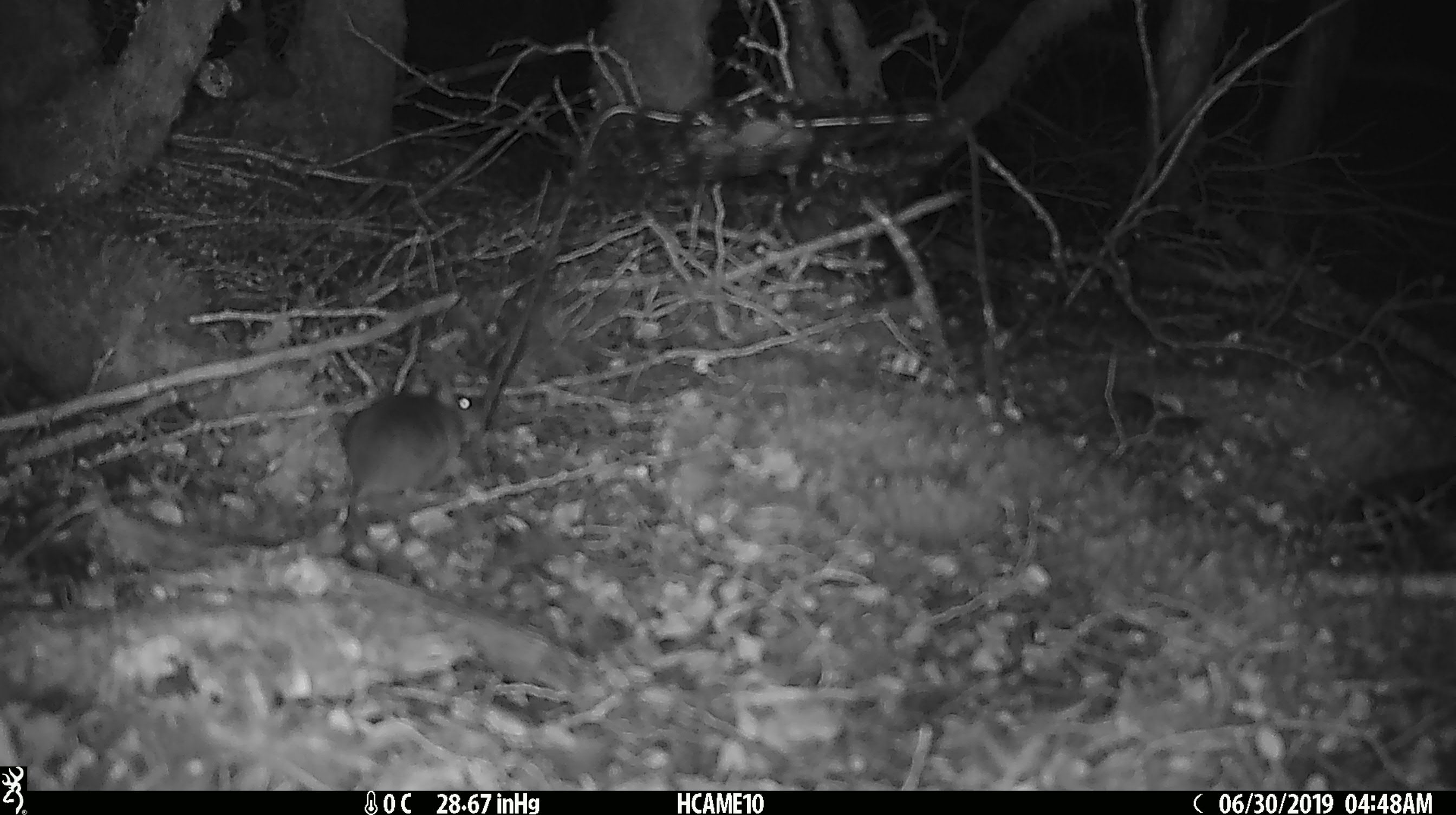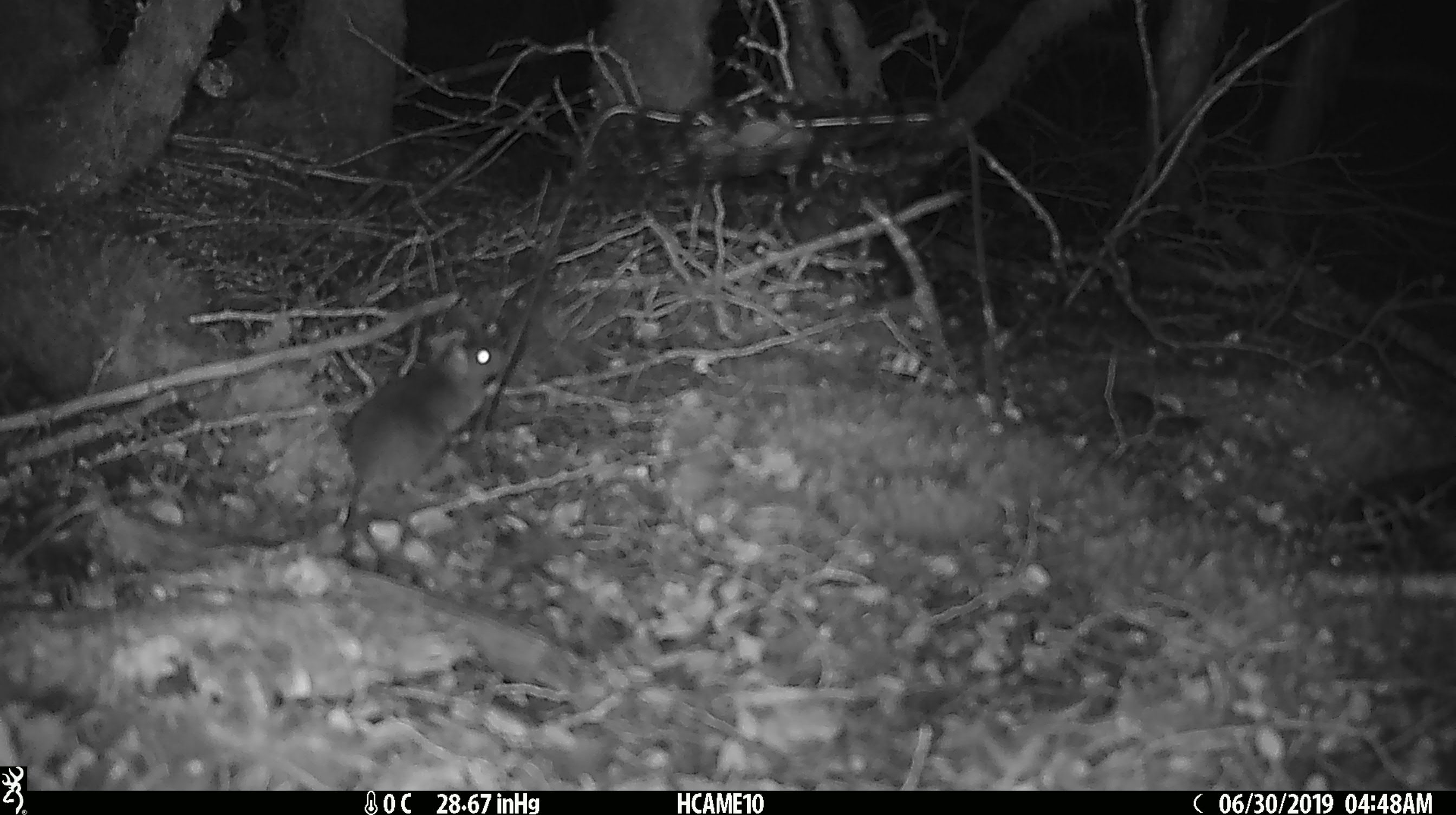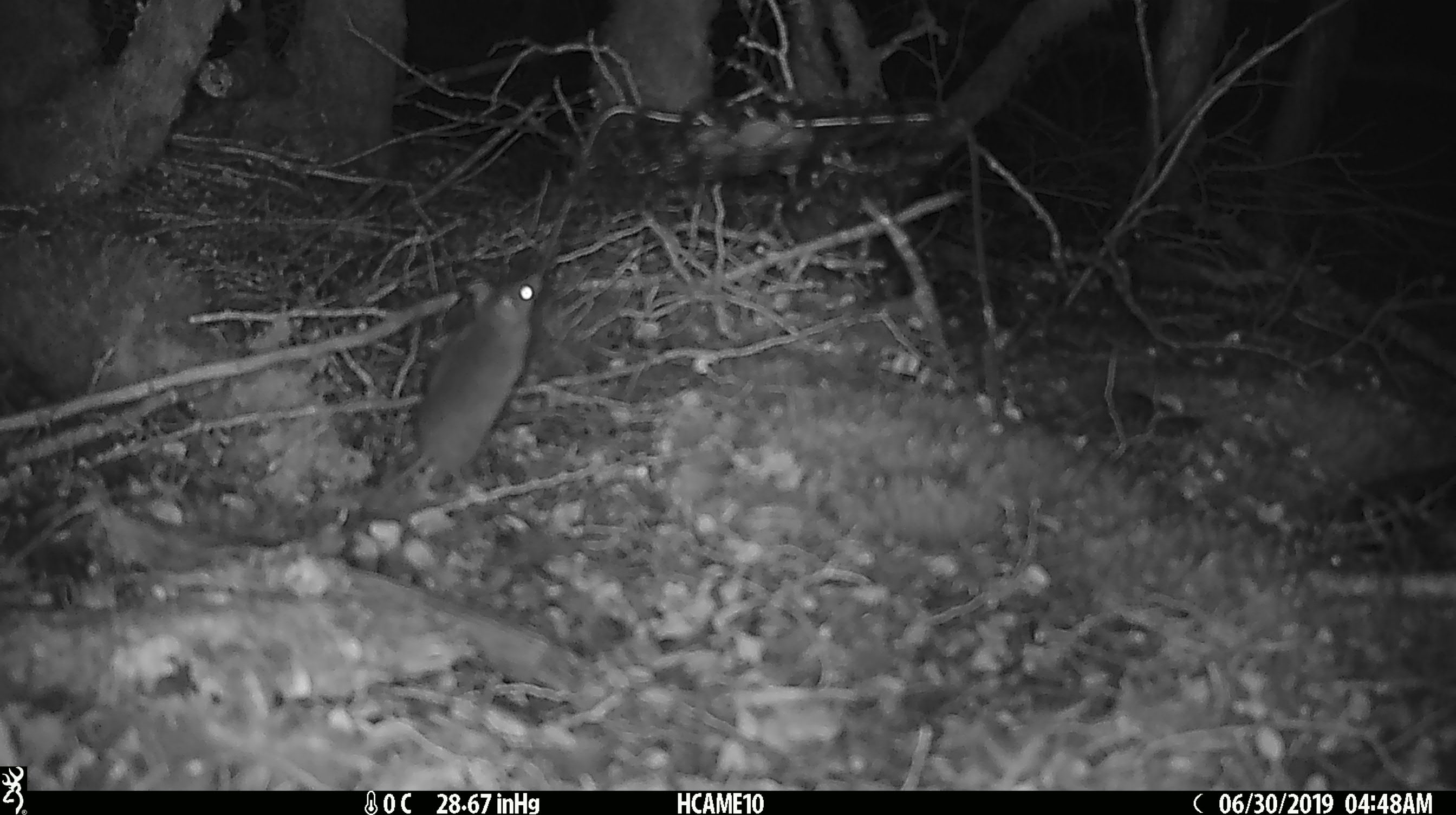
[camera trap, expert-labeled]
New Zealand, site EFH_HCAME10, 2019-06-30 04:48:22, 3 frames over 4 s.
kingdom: Animalia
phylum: Chordata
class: Mammalia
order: Rodentia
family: Muridae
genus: Mus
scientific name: Mus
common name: mouse